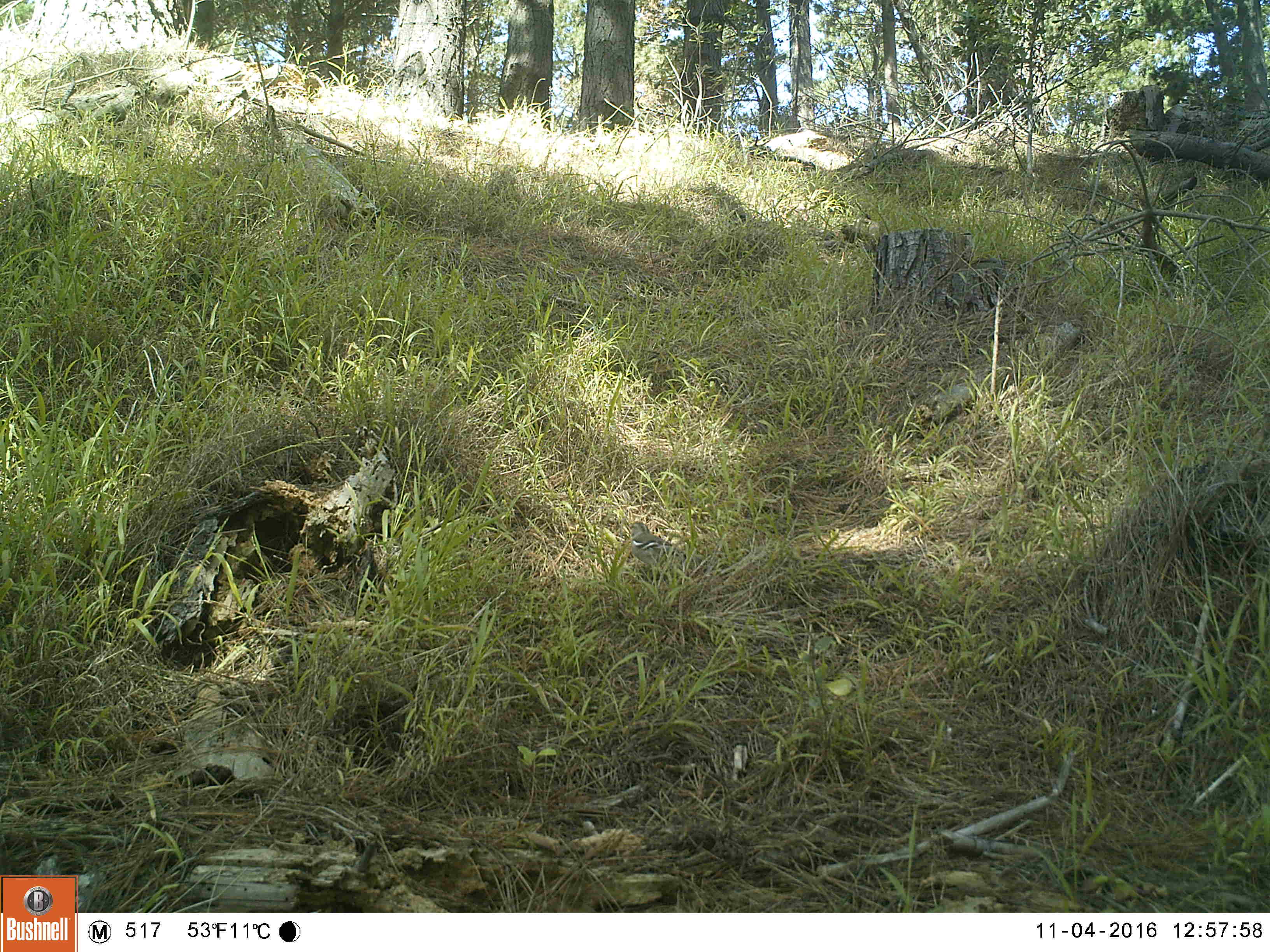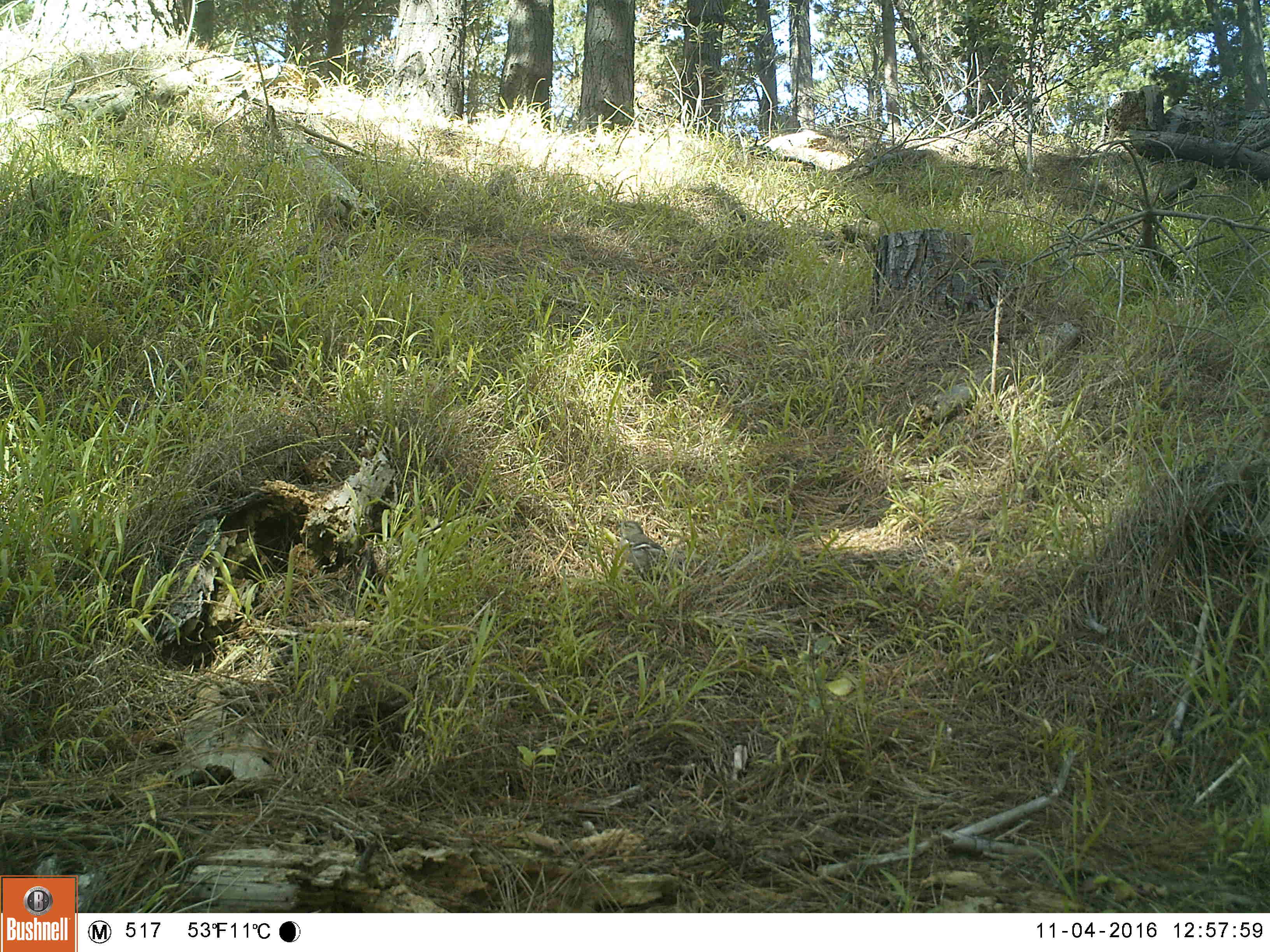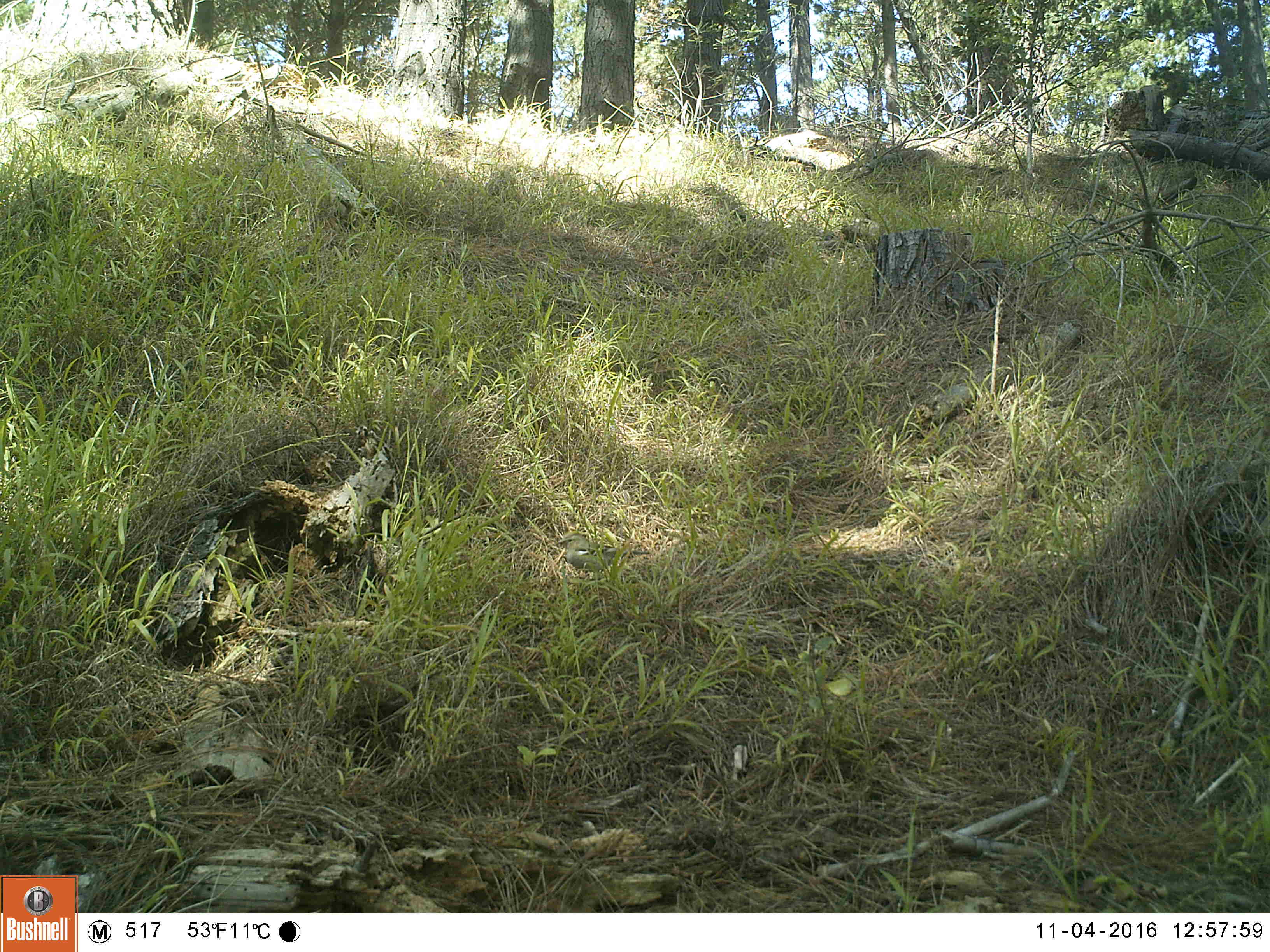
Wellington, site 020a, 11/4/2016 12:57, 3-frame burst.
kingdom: Animalia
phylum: Chordata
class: Aves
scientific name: Aves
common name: bird